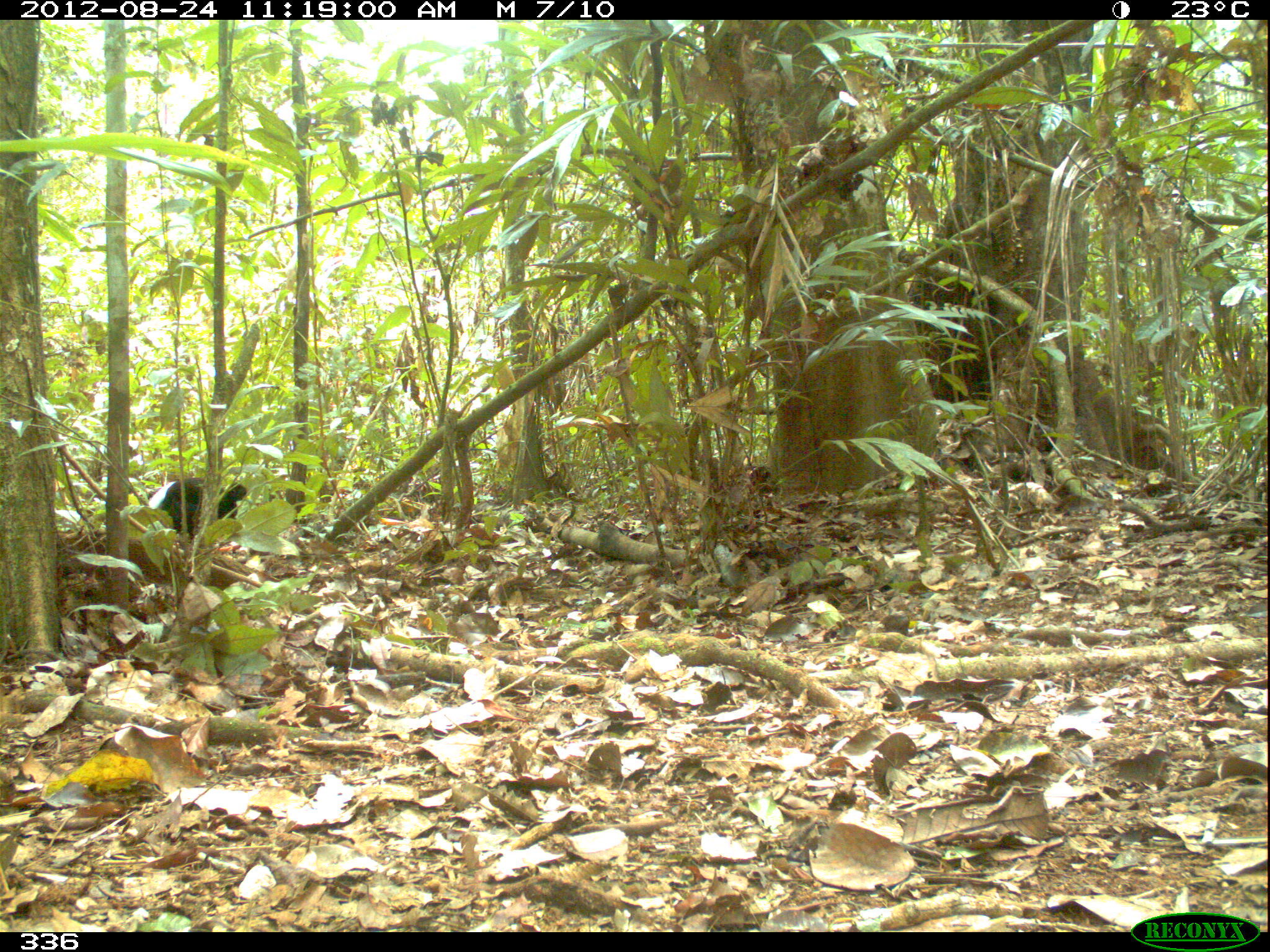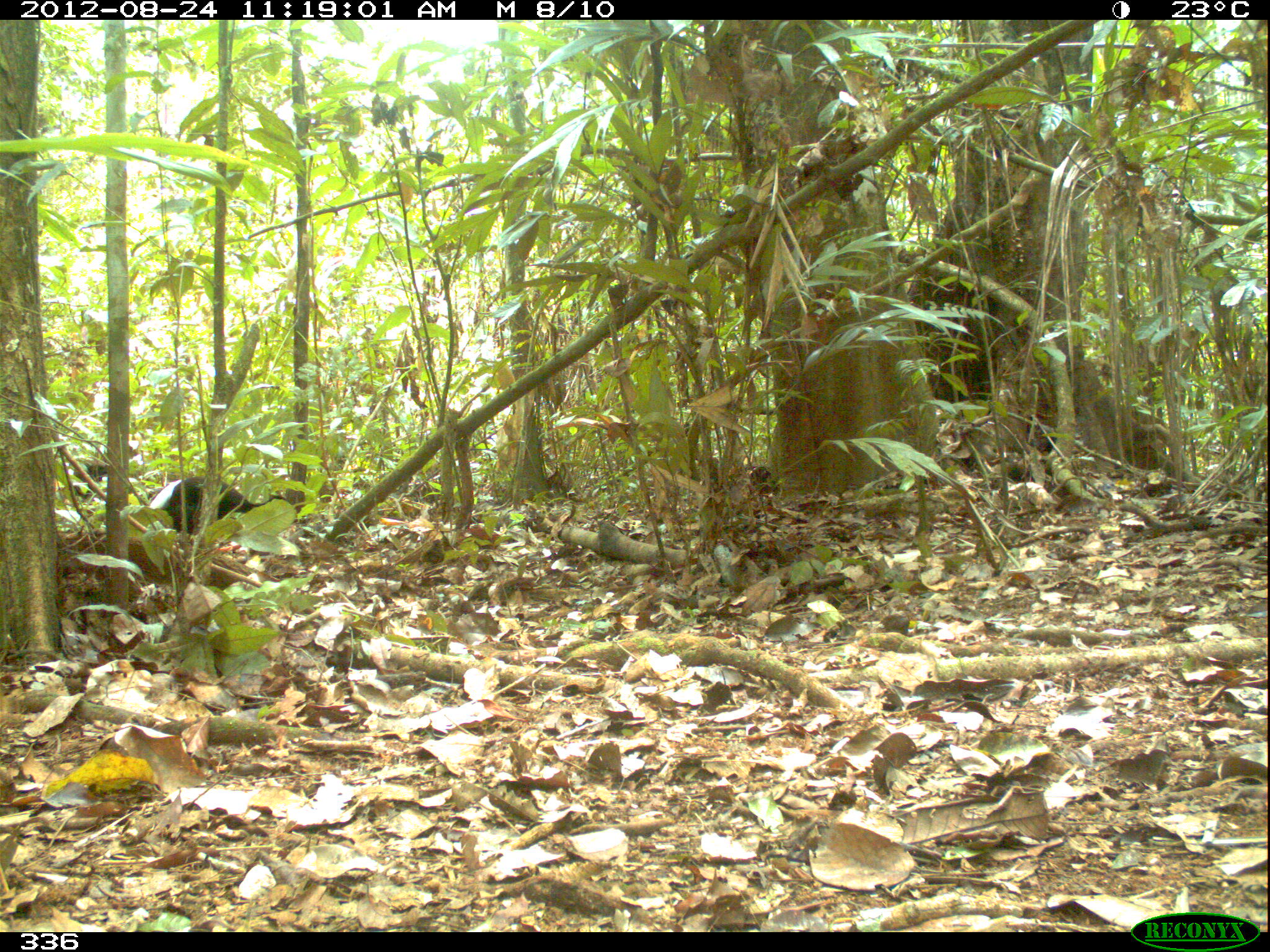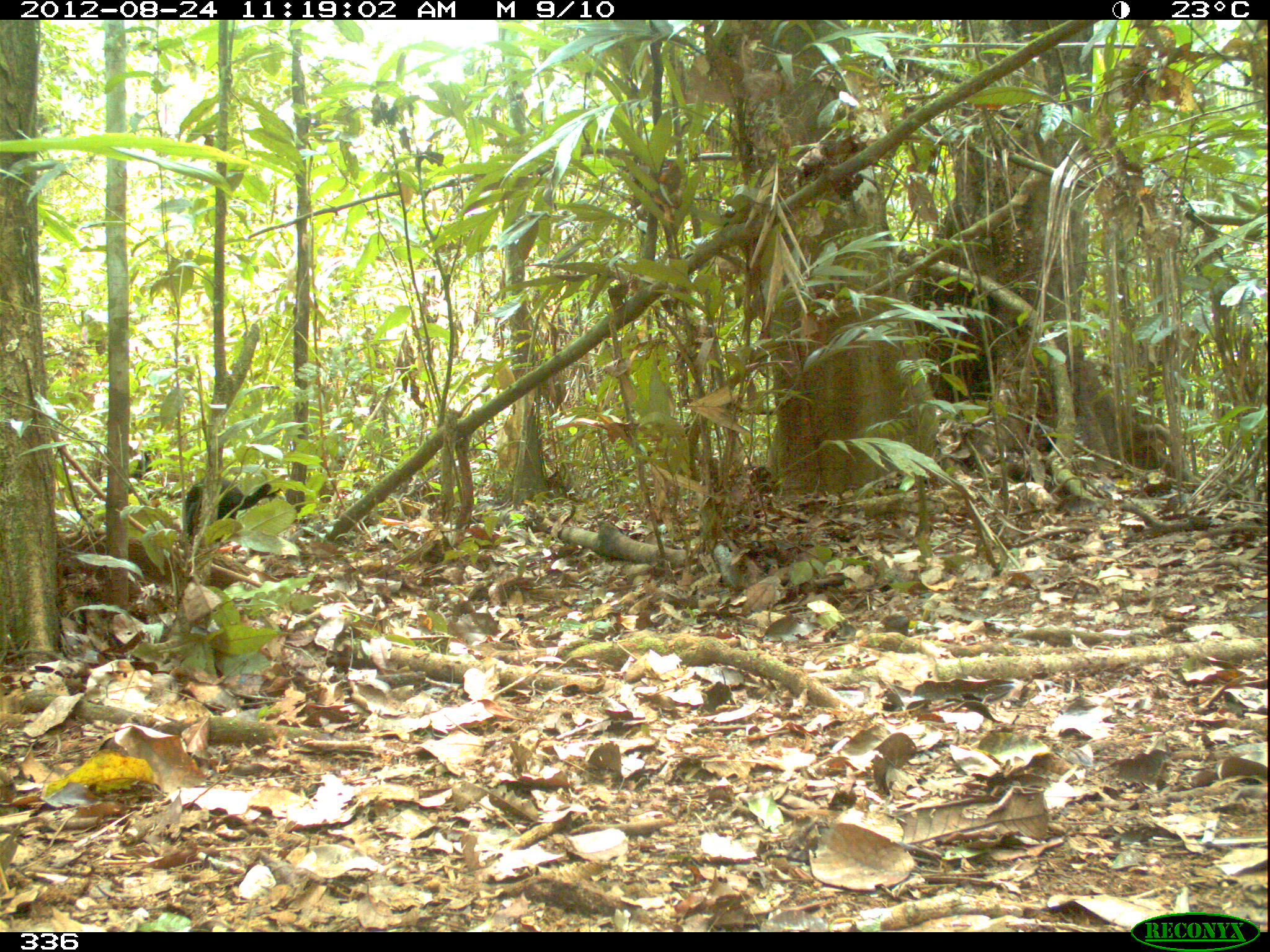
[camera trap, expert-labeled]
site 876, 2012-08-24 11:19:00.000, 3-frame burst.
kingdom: Animalia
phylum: Chordata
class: Aves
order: Gruiformes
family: Psophiidae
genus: Psophia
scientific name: Psophia leucoptera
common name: pale-winged trumpeter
Psophia leucoptera (pale-winged trumpeter).